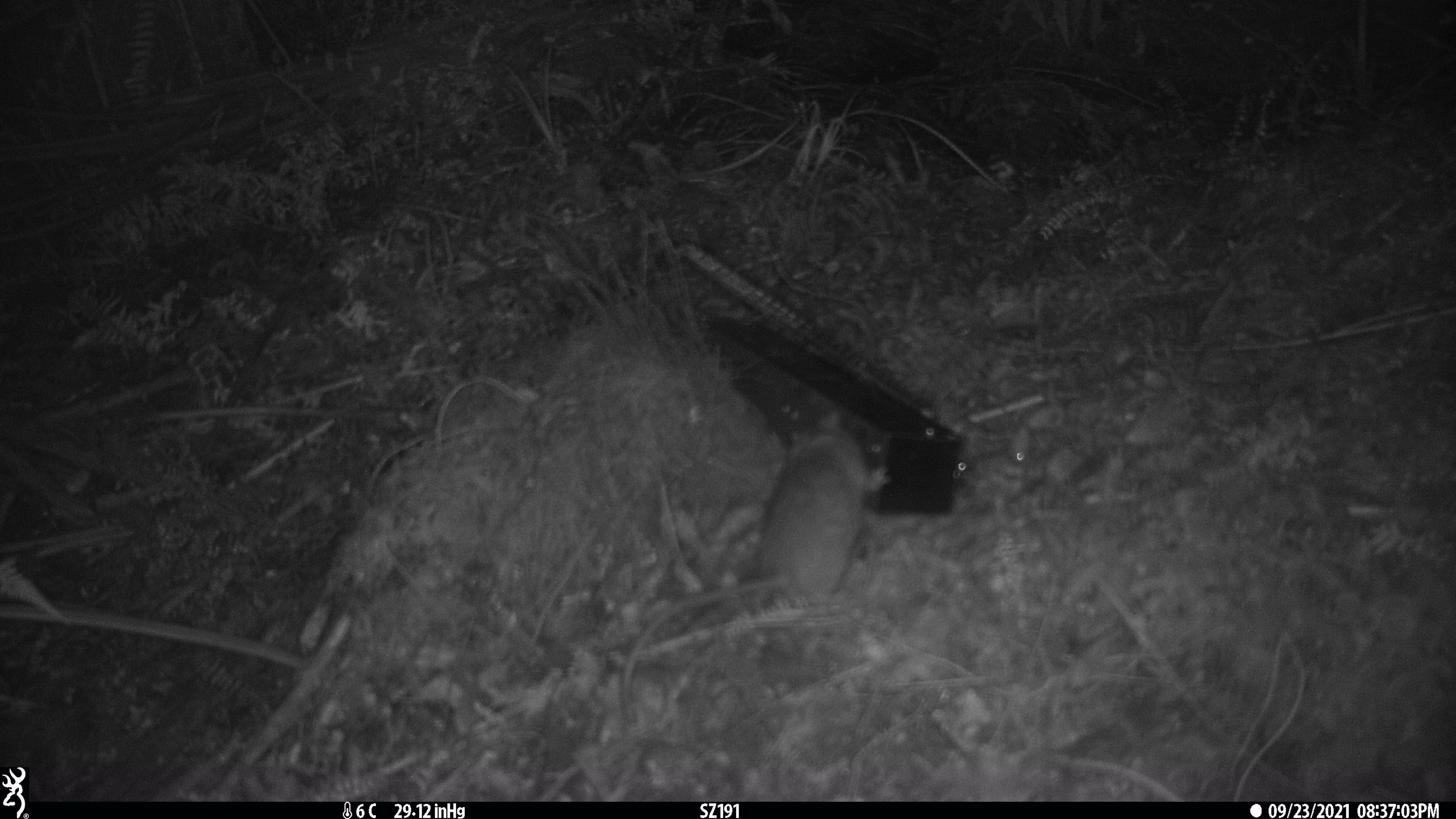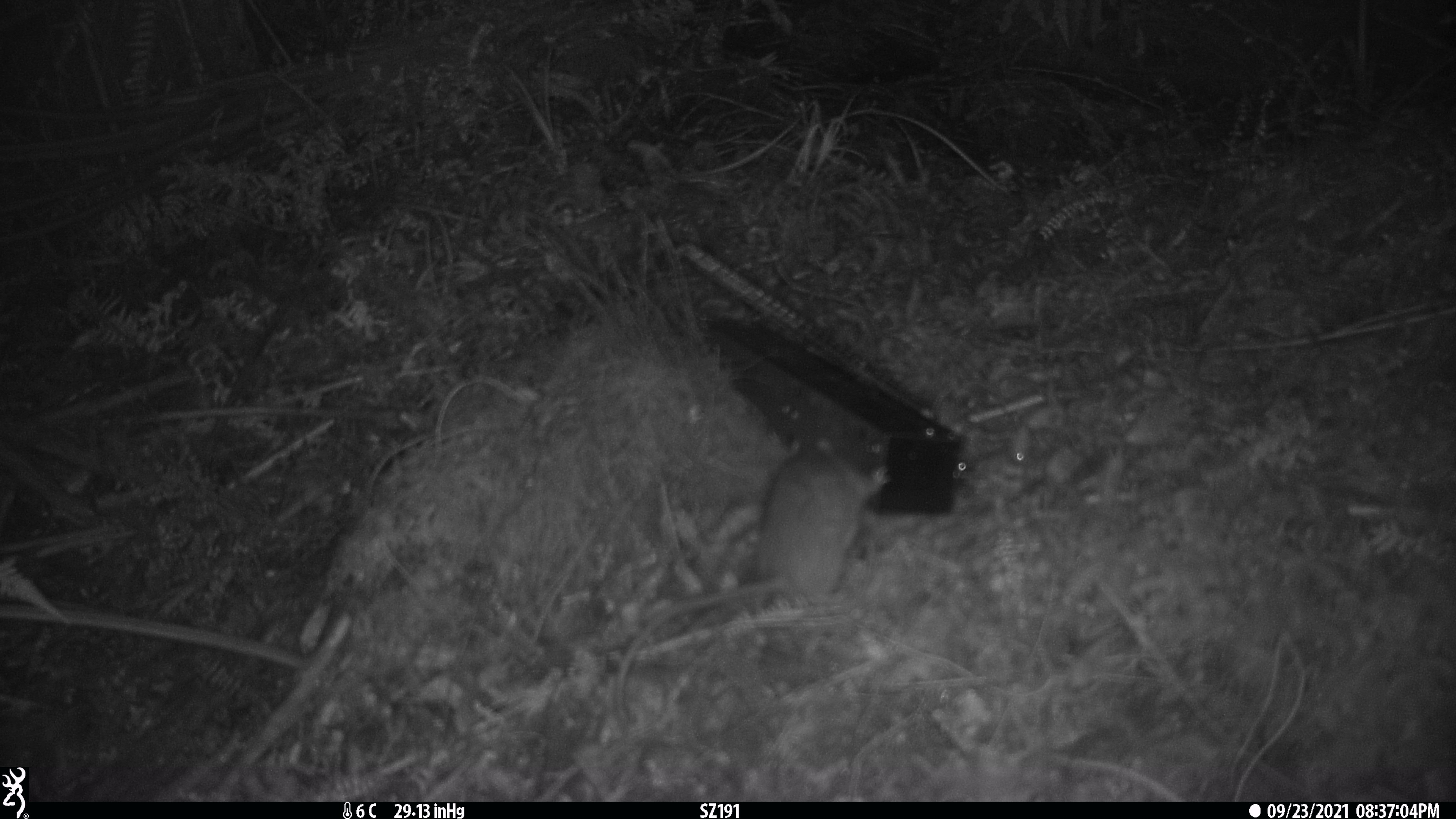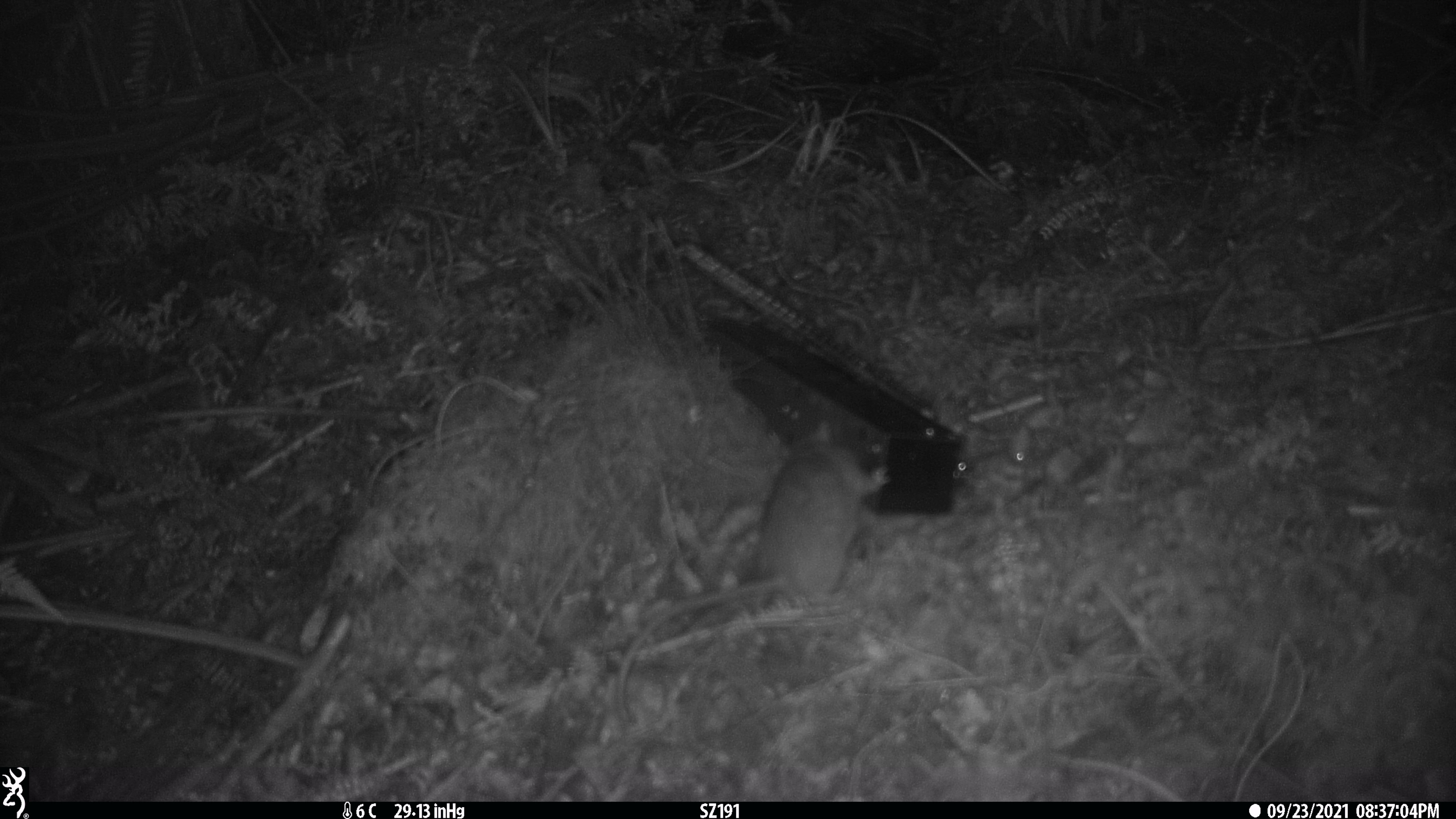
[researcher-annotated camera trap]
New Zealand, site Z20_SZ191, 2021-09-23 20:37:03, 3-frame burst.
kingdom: Animalia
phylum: Chordata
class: Mammalia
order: Rodentia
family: Muridae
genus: Rattus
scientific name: Rattus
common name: rat